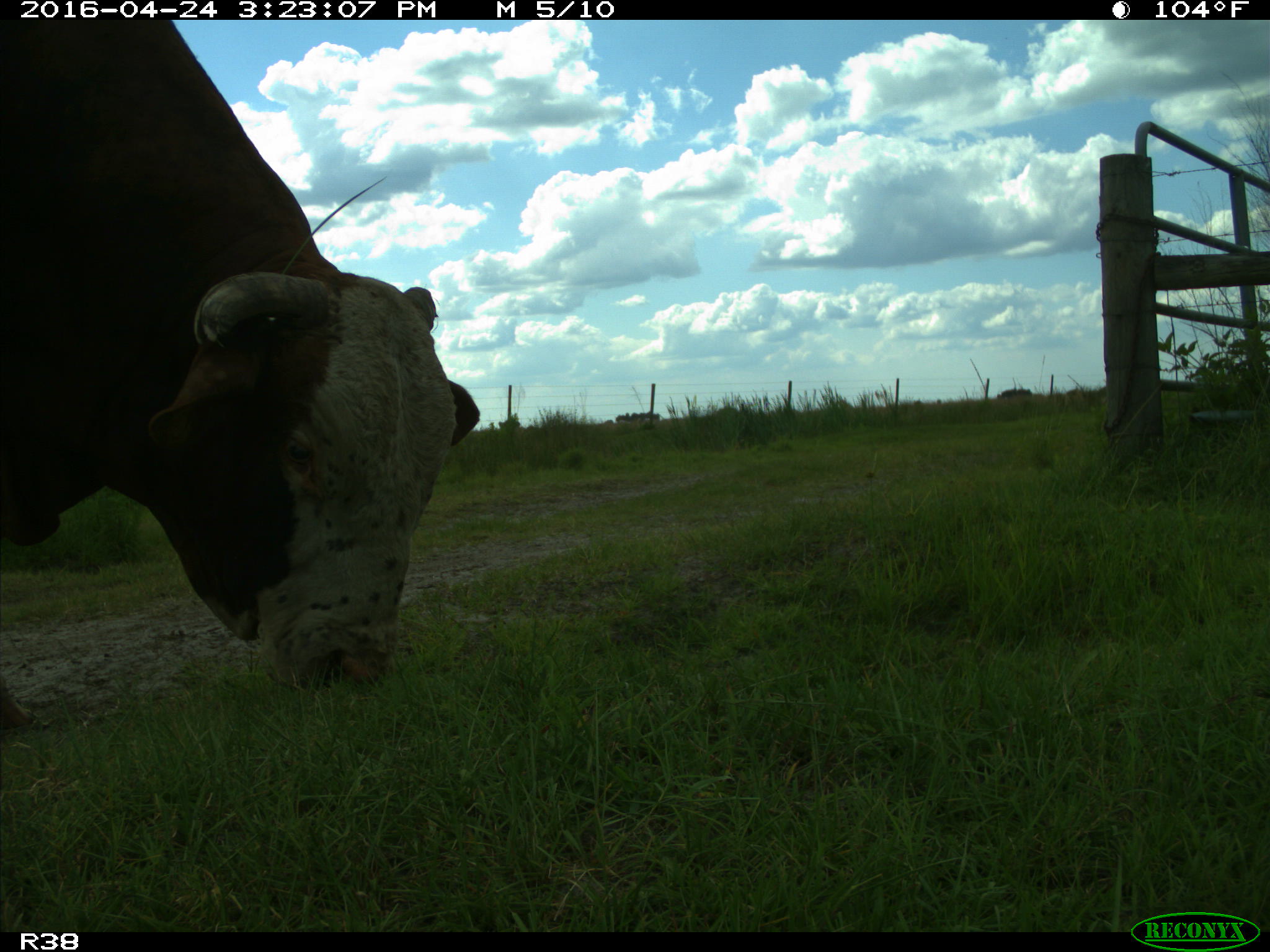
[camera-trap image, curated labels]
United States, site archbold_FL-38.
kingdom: Animalia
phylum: Chordata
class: Mammalia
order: Artiodactyla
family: Bovidae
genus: Bos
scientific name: Bos taurus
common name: domestic cow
Bos taurus (domestic cow).